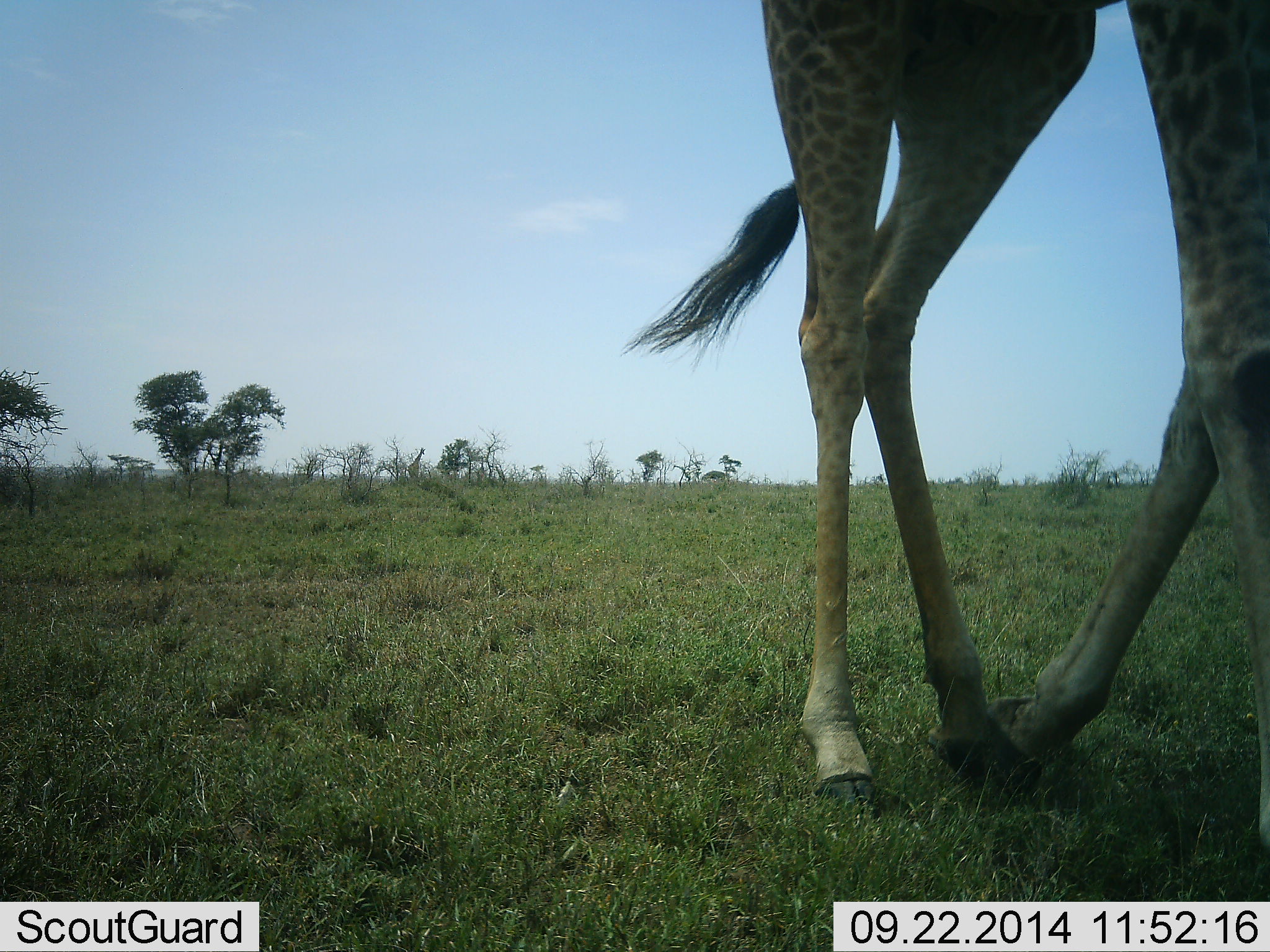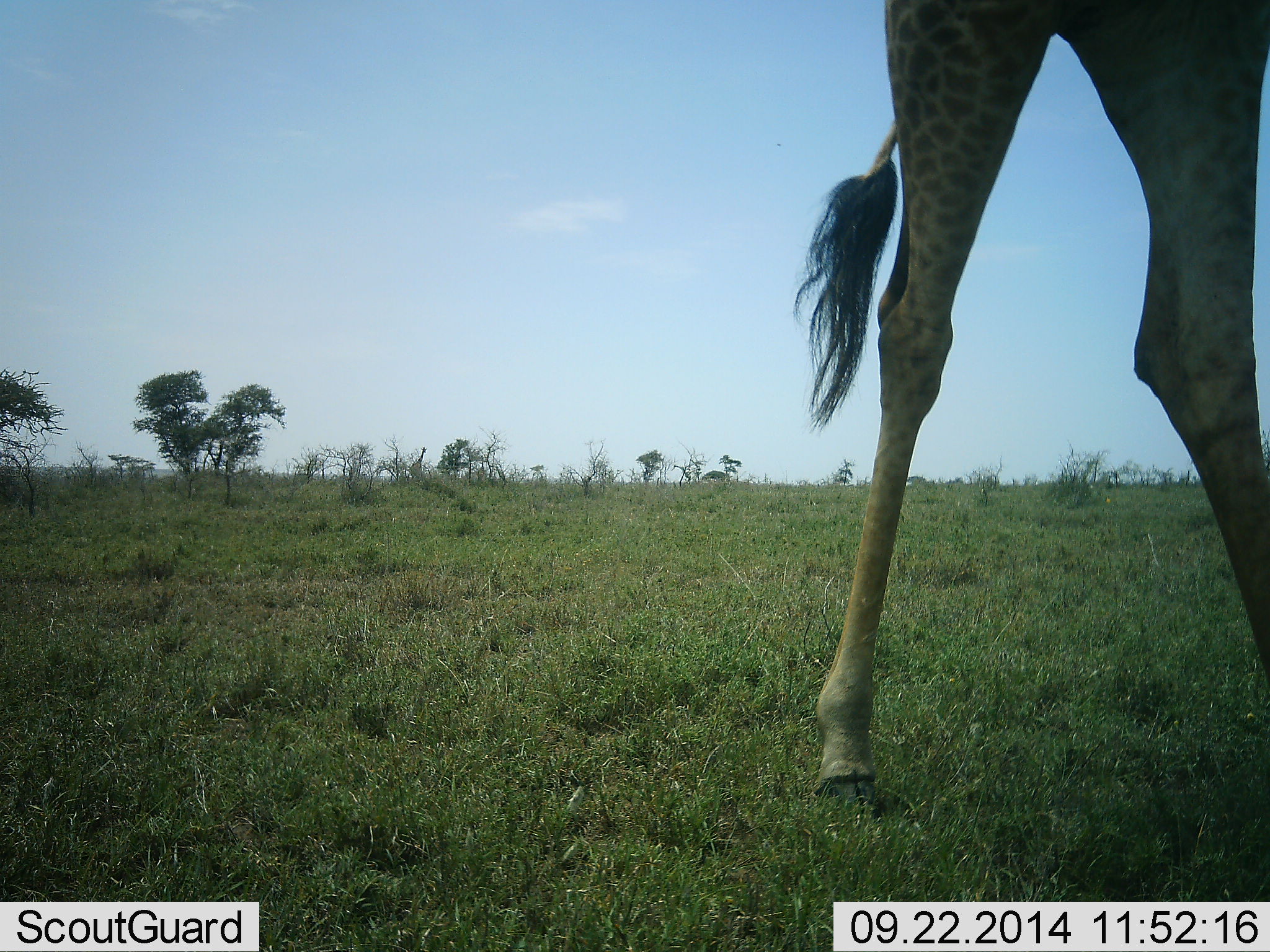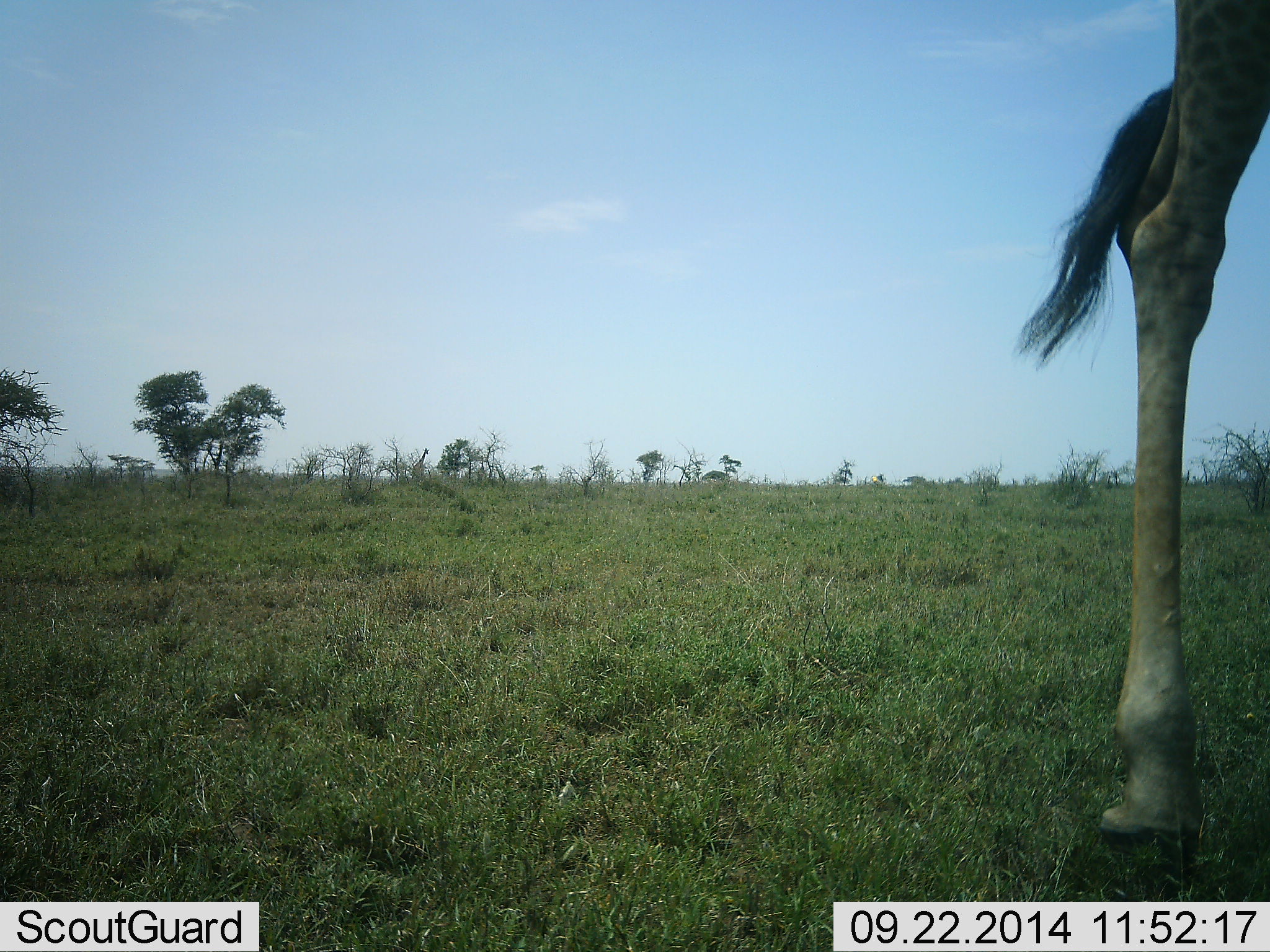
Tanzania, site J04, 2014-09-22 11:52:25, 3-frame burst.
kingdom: Animalia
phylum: Chordata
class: Mammalia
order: Artiodactyla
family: Giraffidae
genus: Giraffa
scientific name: Giraffa camelopardalis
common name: giraffe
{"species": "giraffe (Giraffa camelopardalis)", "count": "1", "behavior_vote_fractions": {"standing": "30%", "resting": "0%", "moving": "70%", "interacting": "0%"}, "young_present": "0%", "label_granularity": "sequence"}